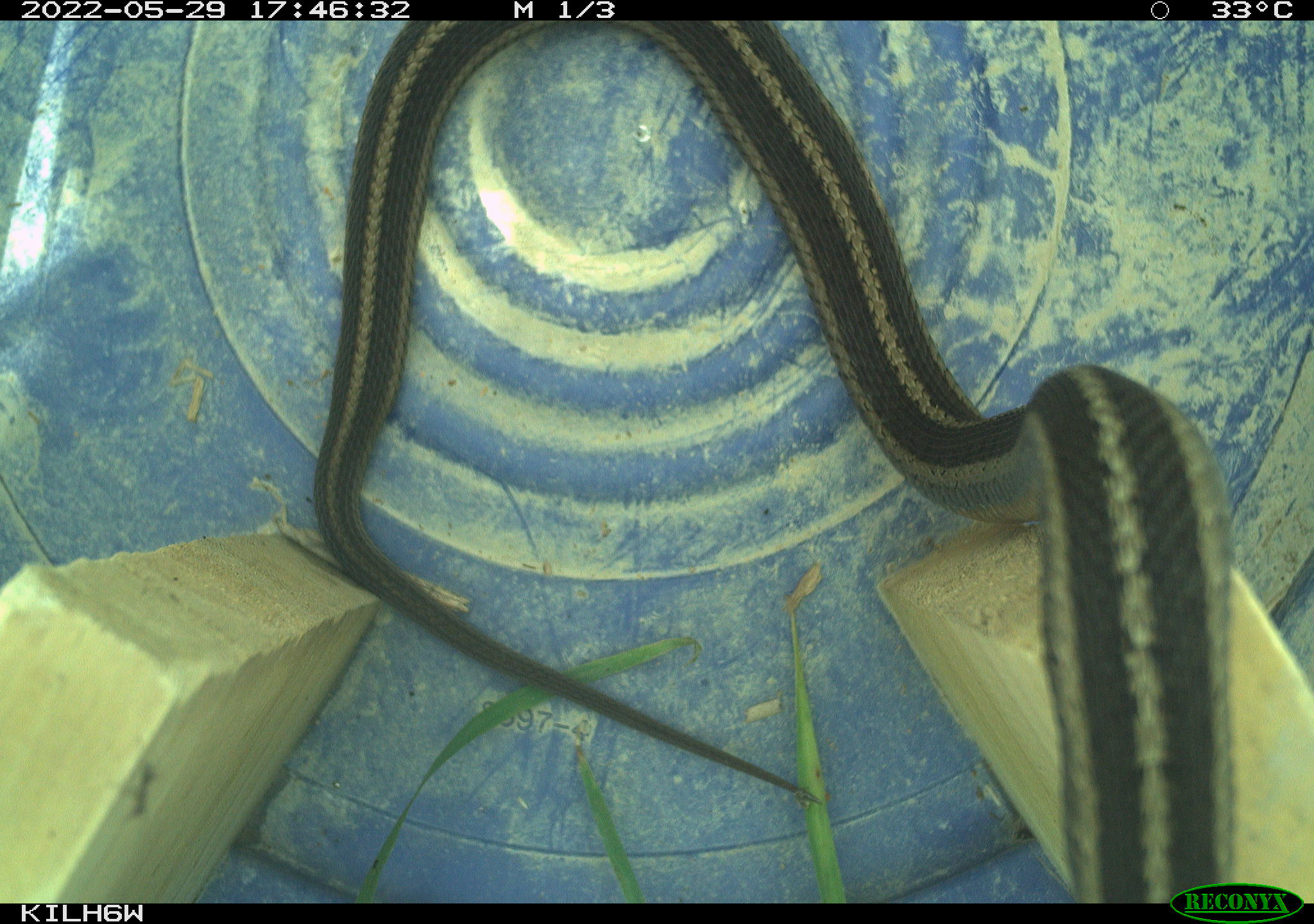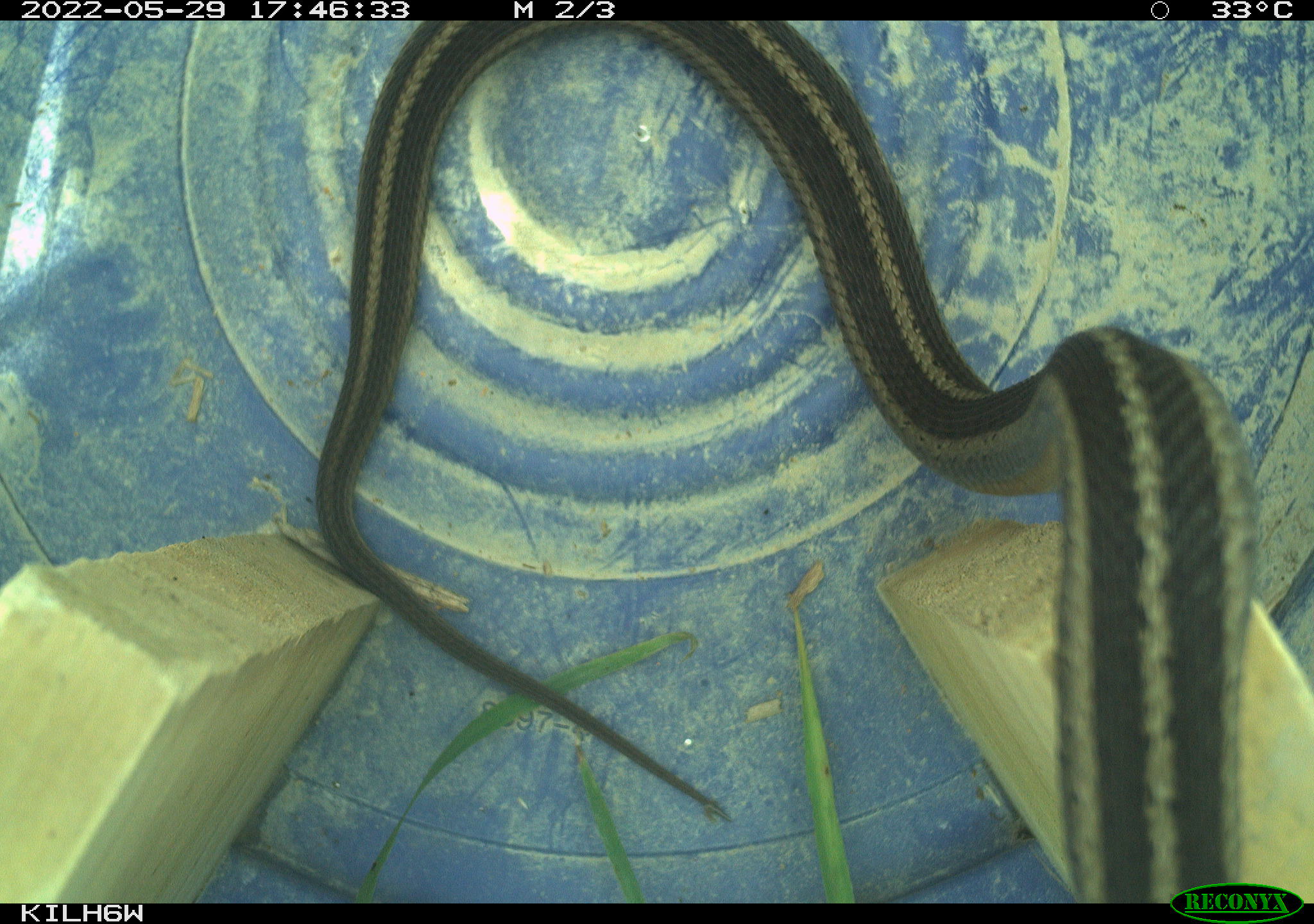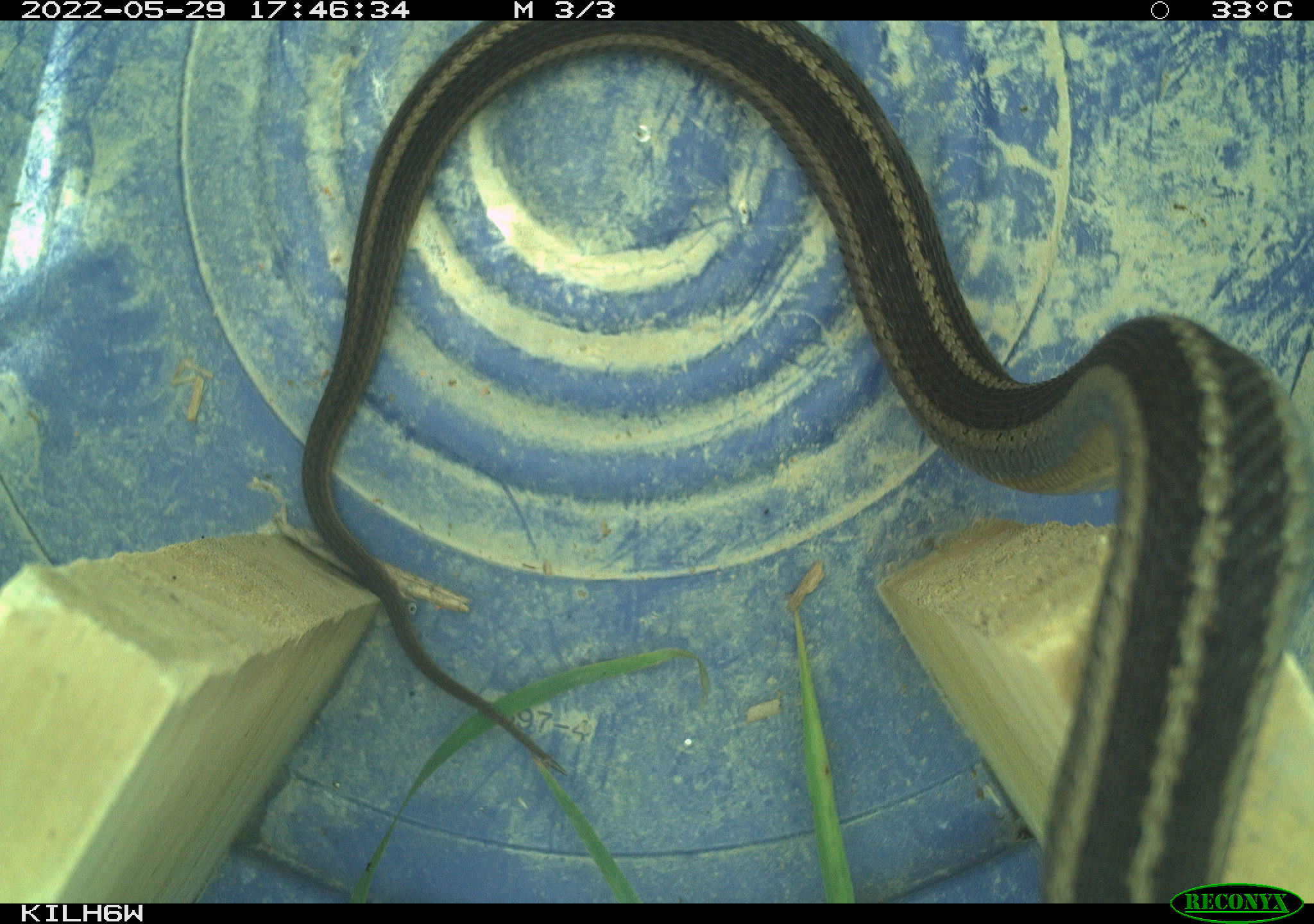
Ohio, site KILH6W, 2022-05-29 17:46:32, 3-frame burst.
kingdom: Animalia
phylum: Chordata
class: Reptilia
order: Squamata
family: Colubridae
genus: Thamnophis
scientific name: Thamnophis sirtalis sirtalis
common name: eastern gartersnake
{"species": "eastern gartersnake (Thamnophis sirtalis sirtalis)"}